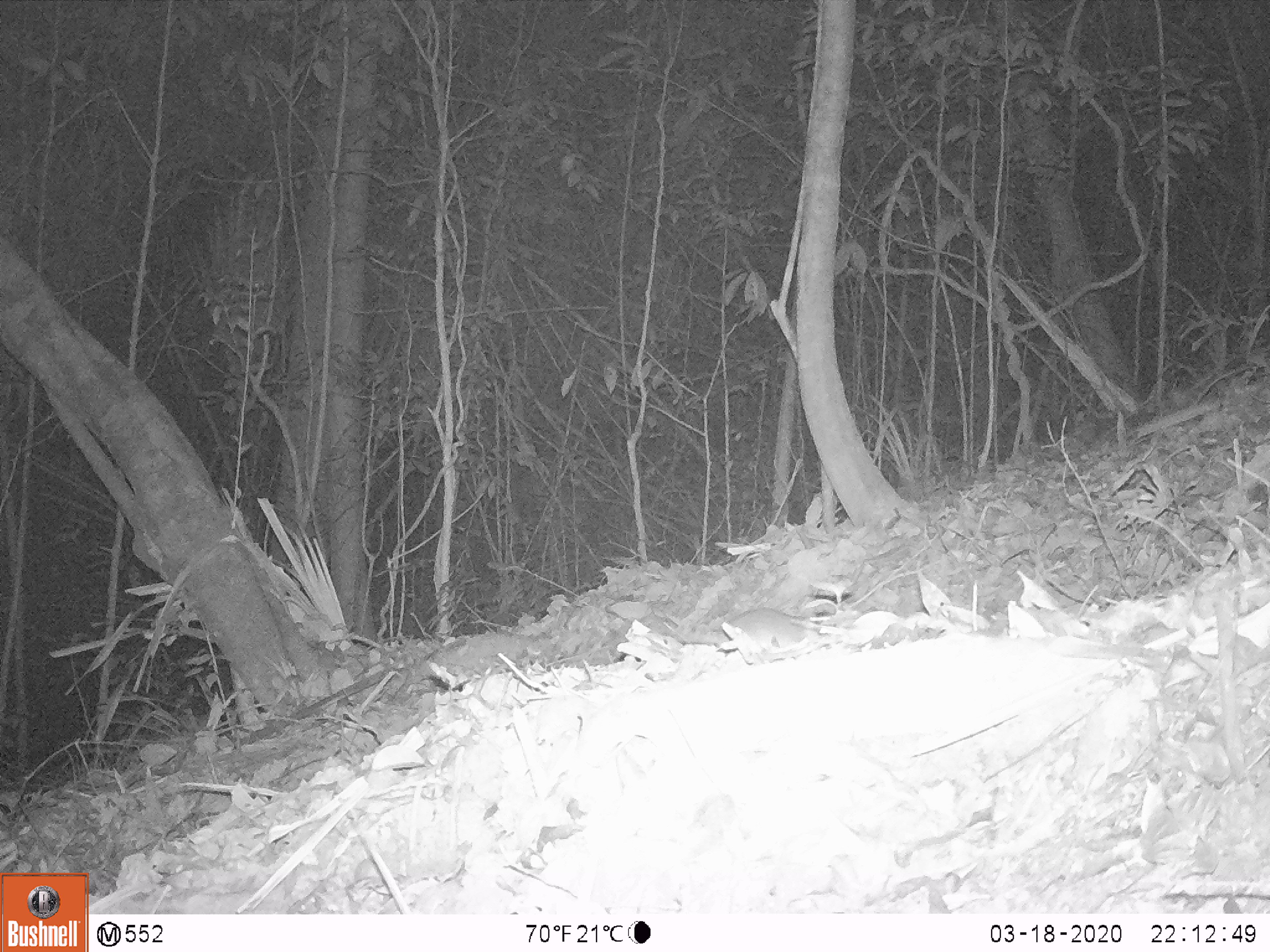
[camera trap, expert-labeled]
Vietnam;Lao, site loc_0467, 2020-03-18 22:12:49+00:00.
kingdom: Animalia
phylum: Chordata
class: Mammalia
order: Rodentia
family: Muridae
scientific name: Muridae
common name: old-world mice and rats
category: unidentified murid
Unidentified murid (old-world mice and rats) (Muridae). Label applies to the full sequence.